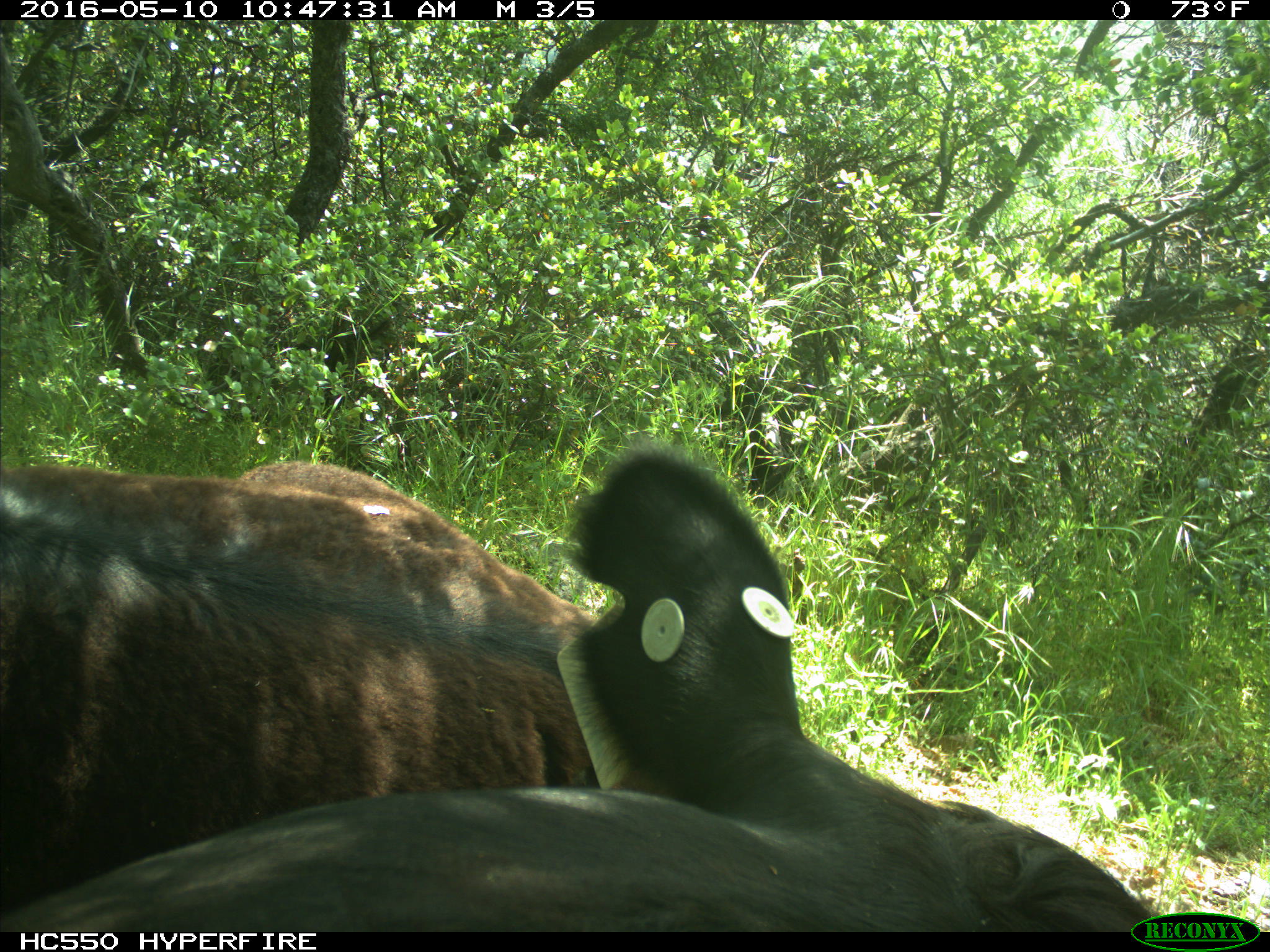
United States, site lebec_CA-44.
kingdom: Animalia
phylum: Chordata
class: Mammalia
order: Artiodactyla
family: Bovidae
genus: Bos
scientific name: Bos taurus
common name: domestic cow